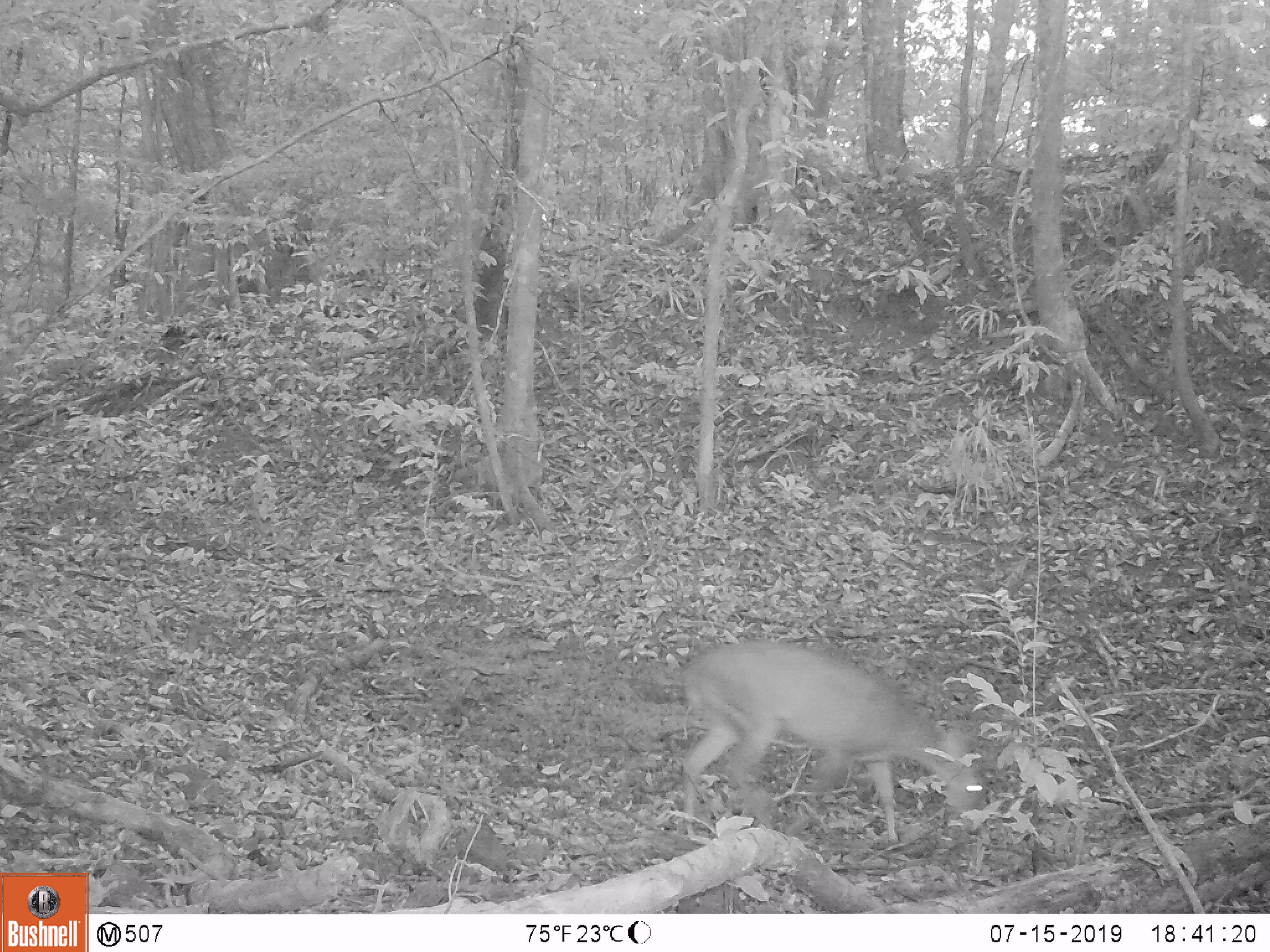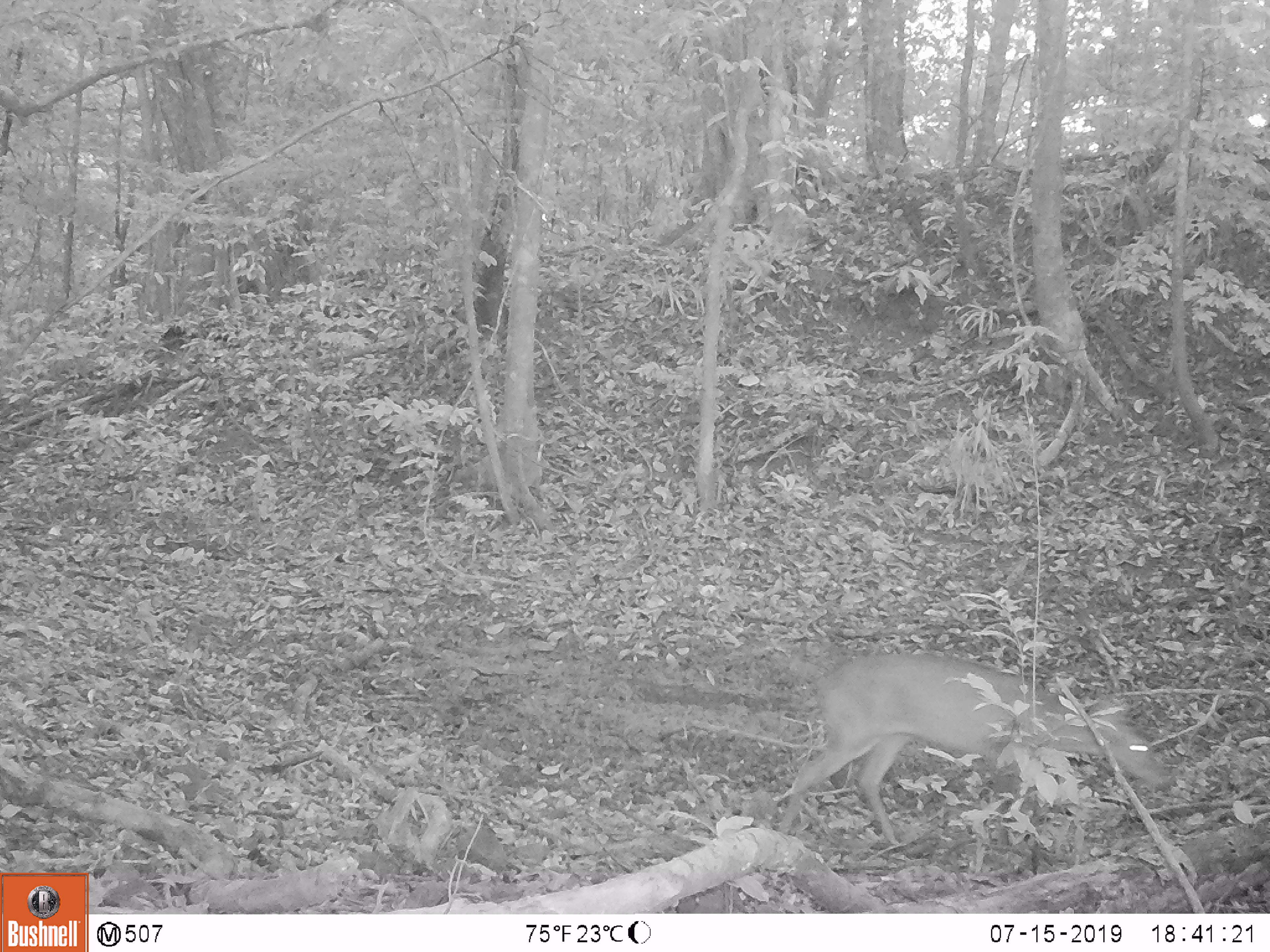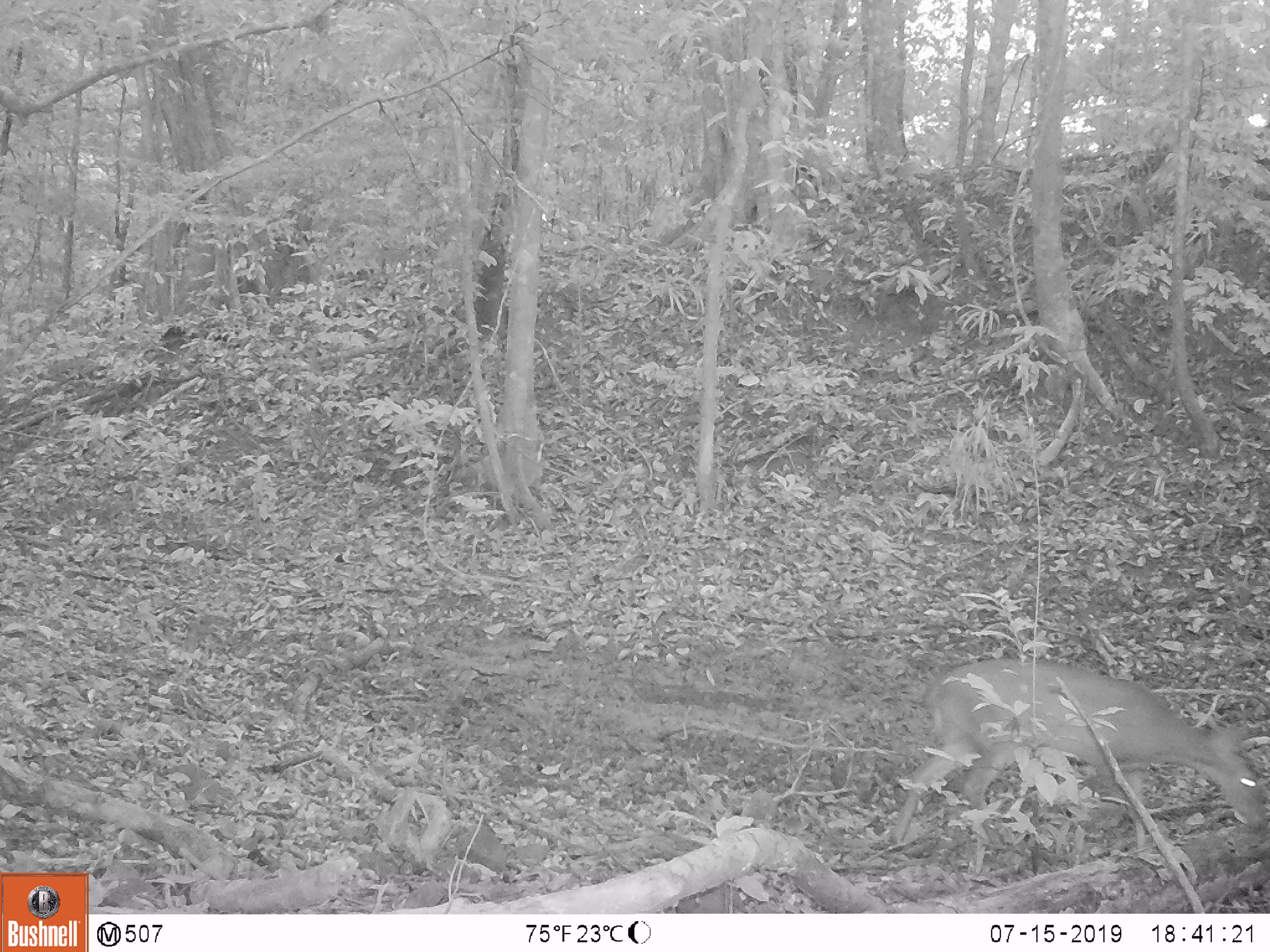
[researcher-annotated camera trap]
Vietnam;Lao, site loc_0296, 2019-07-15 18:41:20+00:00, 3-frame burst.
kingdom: Animalia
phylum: Chordata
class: Mammalia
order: Artiodactyla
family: Cervidae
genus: Muntiacus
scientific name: Muntiacus vuquangensis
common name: large-antlered muntjac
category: large antlered muntjac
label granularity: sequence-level